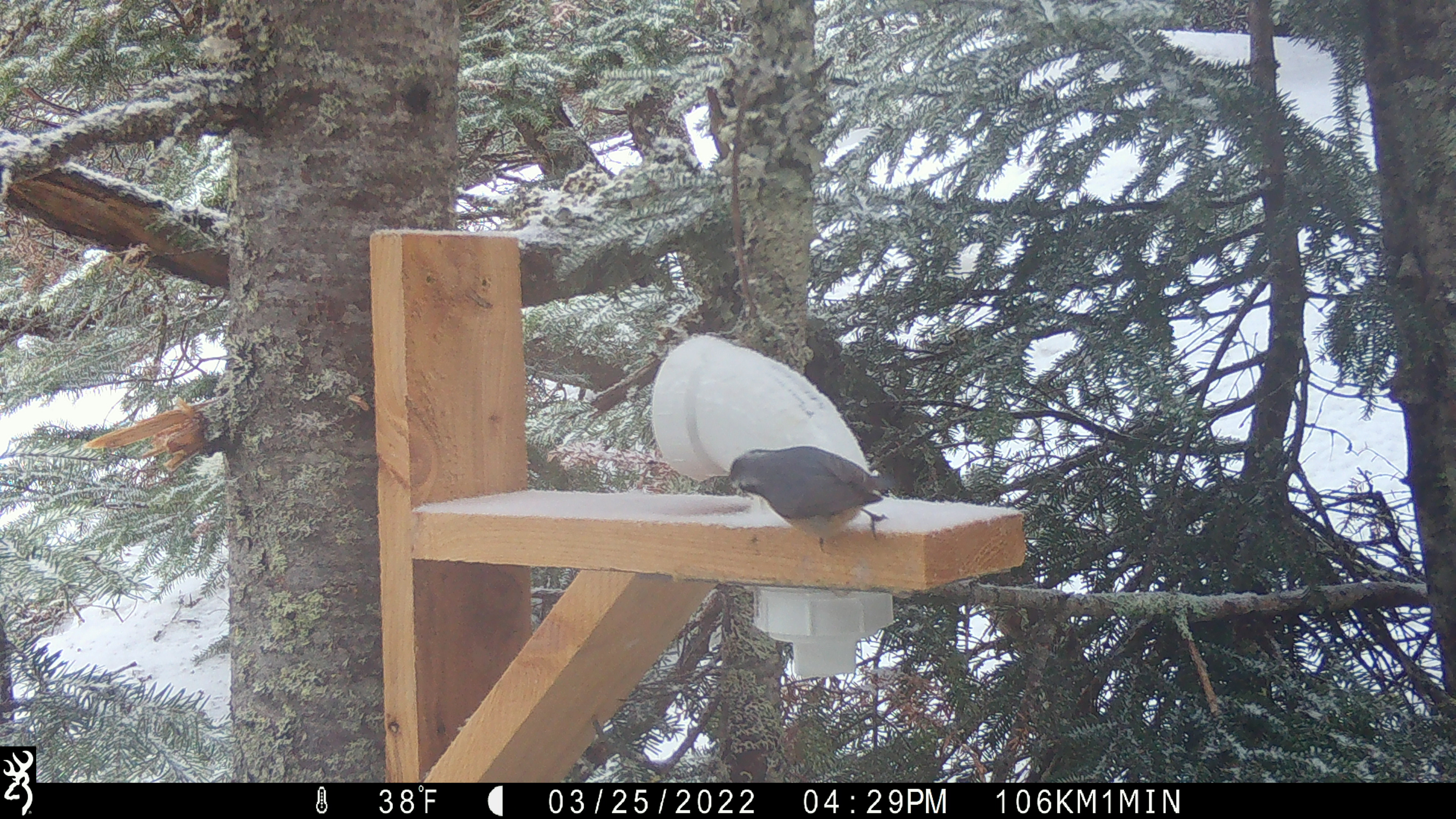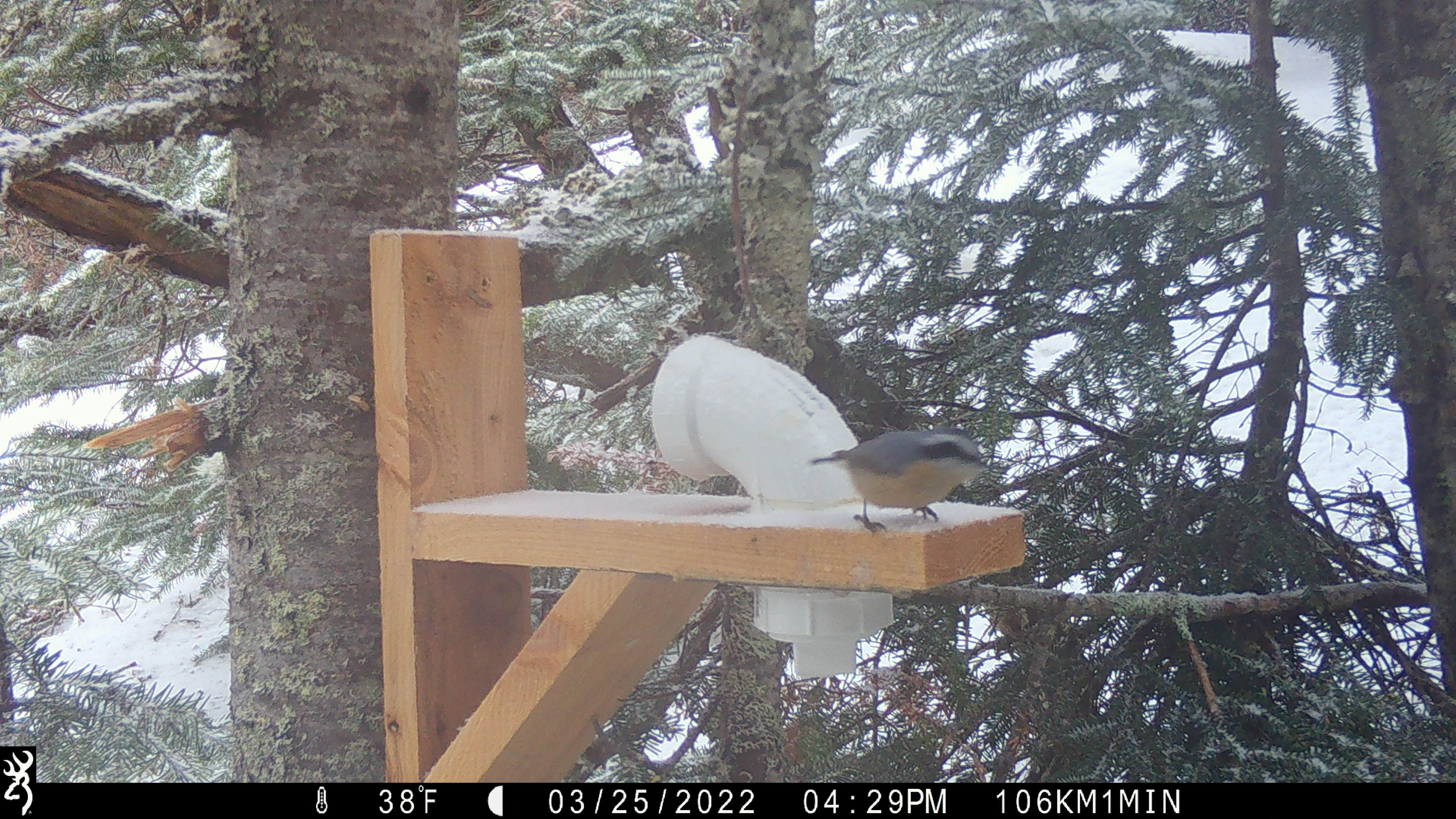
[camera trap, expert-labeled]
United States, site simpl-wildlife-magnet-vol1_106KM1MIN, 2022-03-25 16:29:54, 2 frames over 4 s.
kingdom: Animalia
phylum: Chordata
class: Aves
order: Passeriformes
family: Sittidae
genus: Sitta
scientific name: Sitta canadensis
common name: red-breasted nuthatch